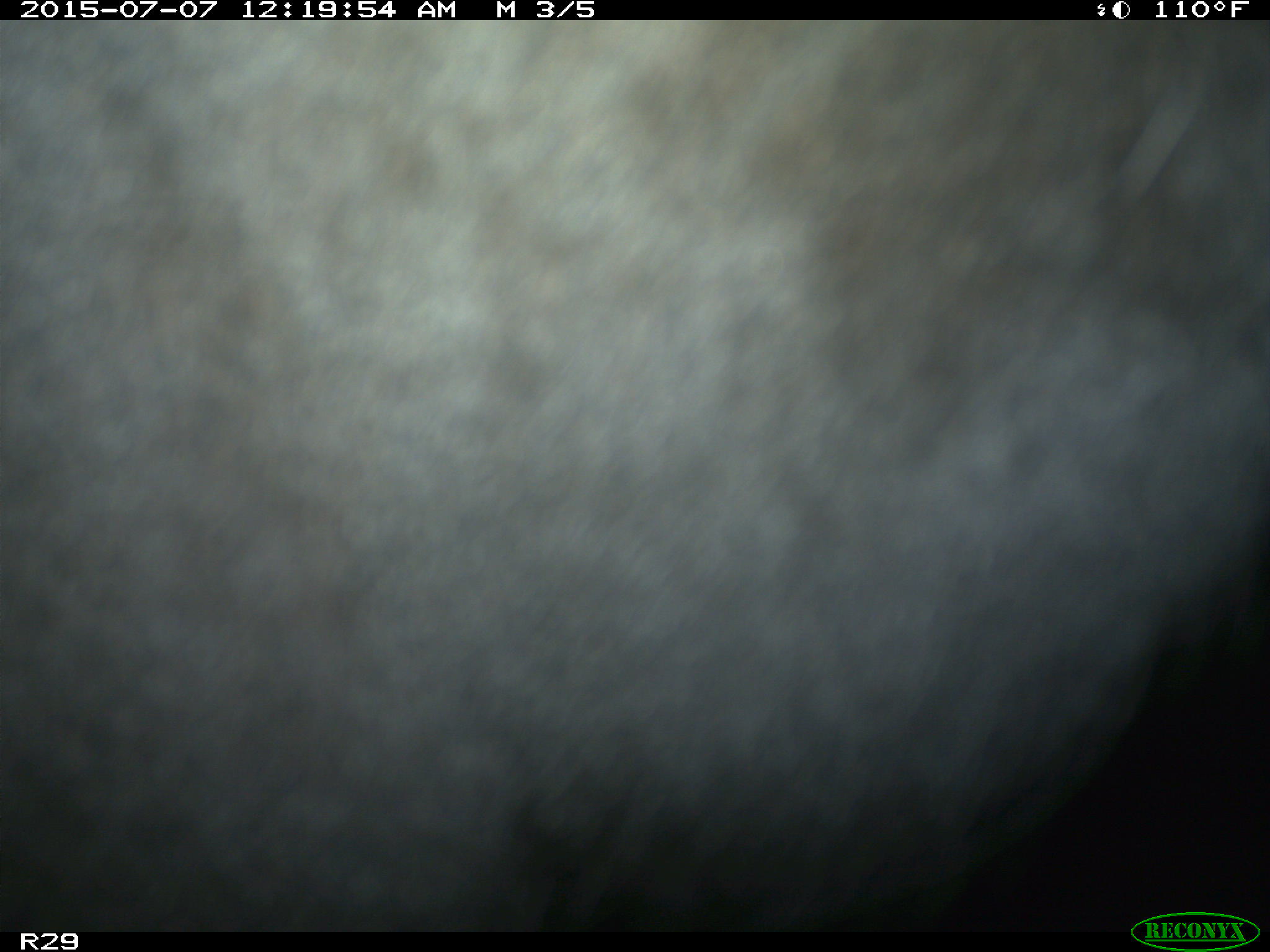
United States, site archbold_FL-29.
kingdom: Animalia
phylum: Chordata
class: Mammalia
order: Artiodactyla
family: Bovidae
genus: Bos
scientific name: Bos taurus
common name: domestic cow